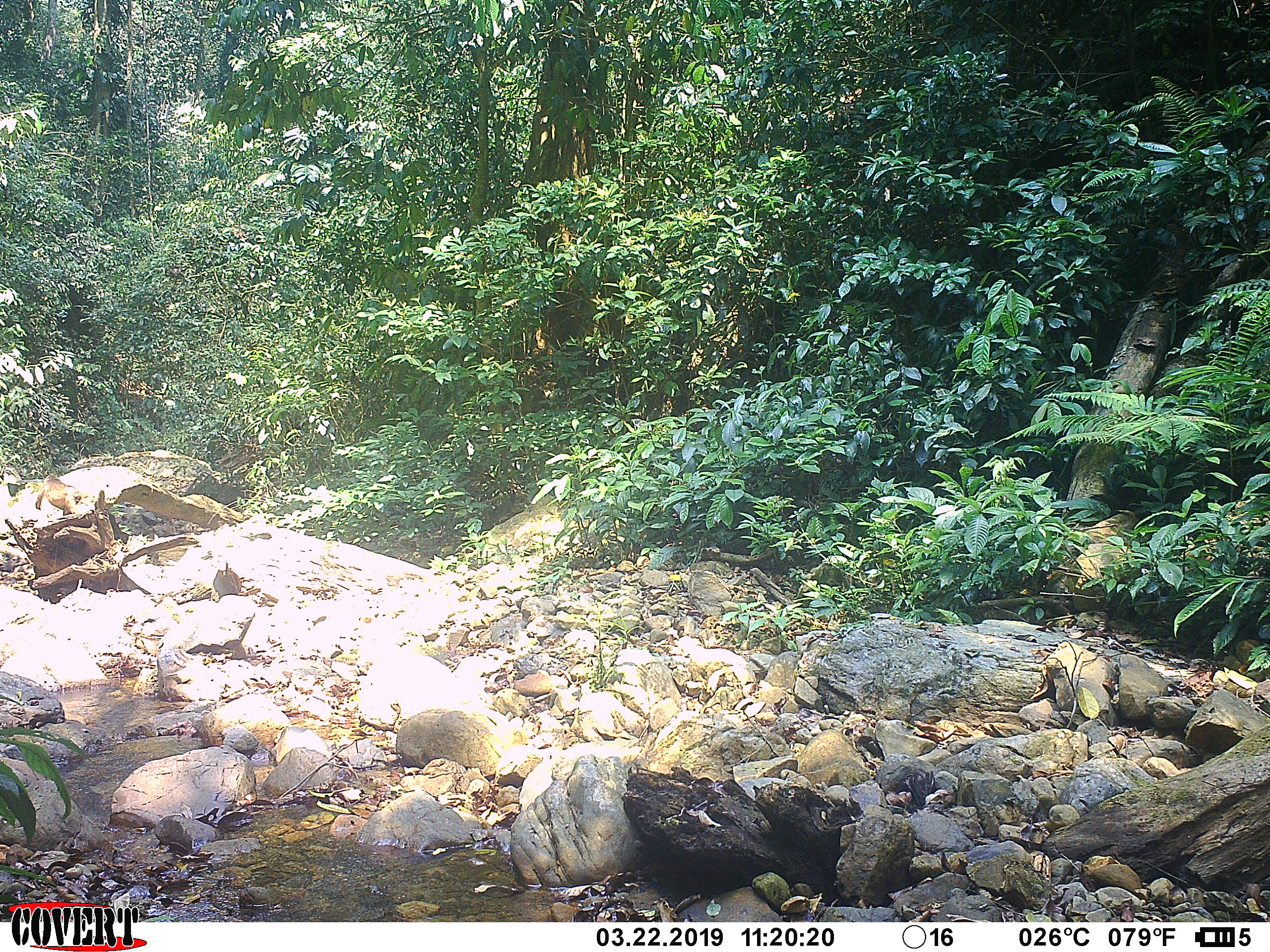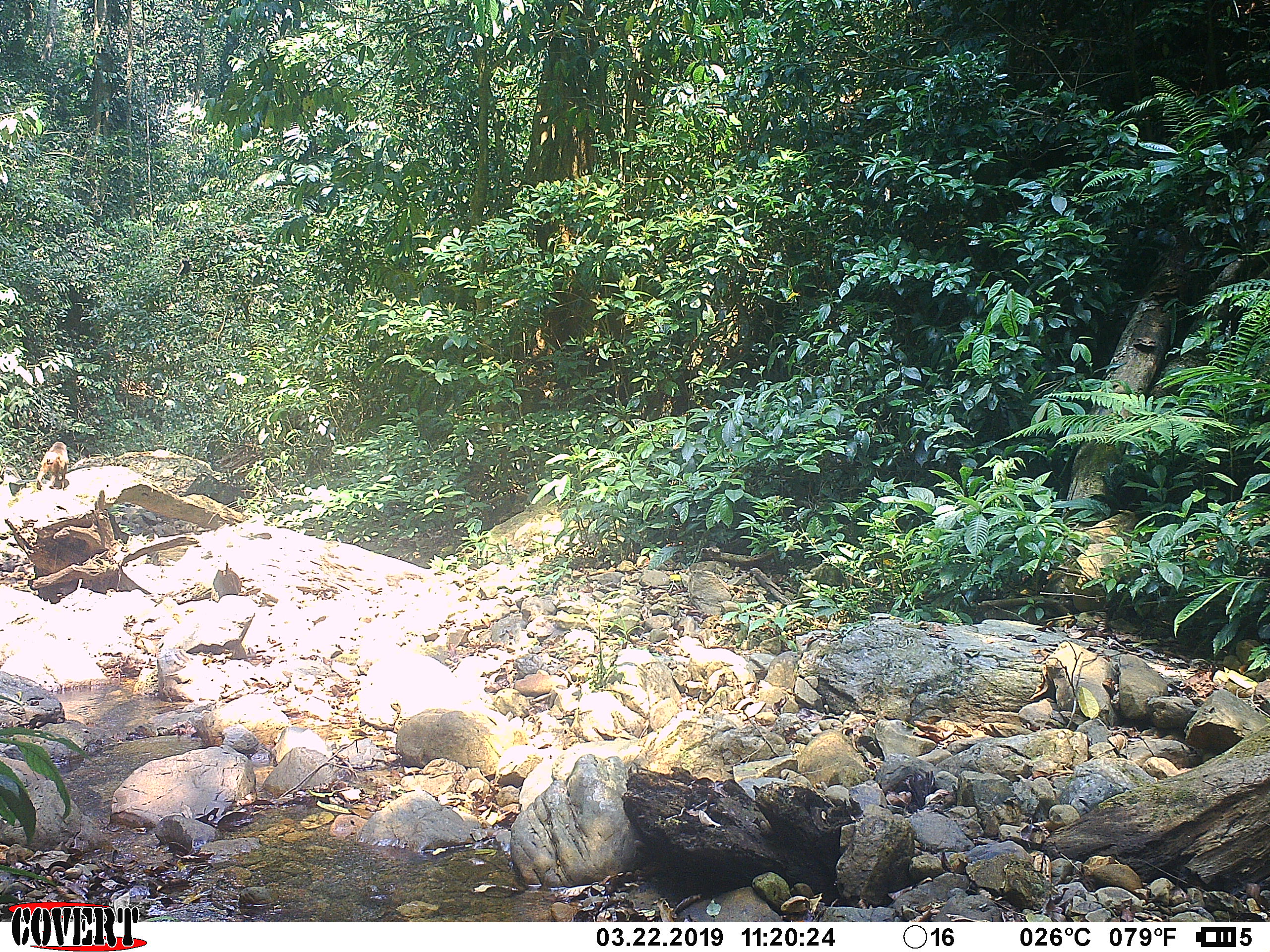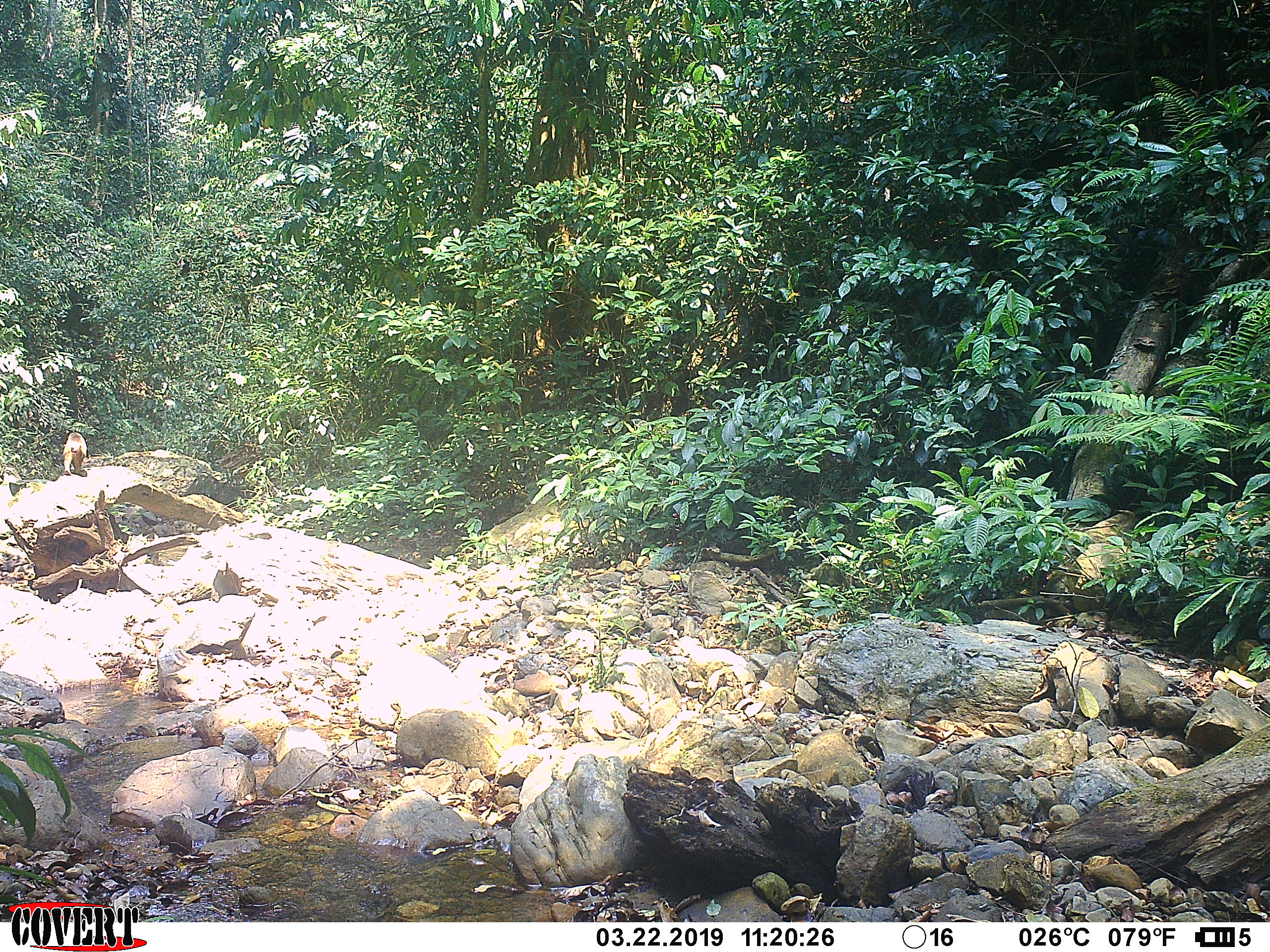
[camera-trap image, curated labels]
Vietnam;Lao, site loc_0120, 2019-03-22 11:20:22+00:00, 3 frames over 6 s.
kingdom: Animalia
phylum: Chordata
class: Mammalia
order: Primates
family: Cercopithecidae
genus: Macaca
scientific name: Macaca arctoides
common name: stump-tailed macaque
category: stump tailed macaque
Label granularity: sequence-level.